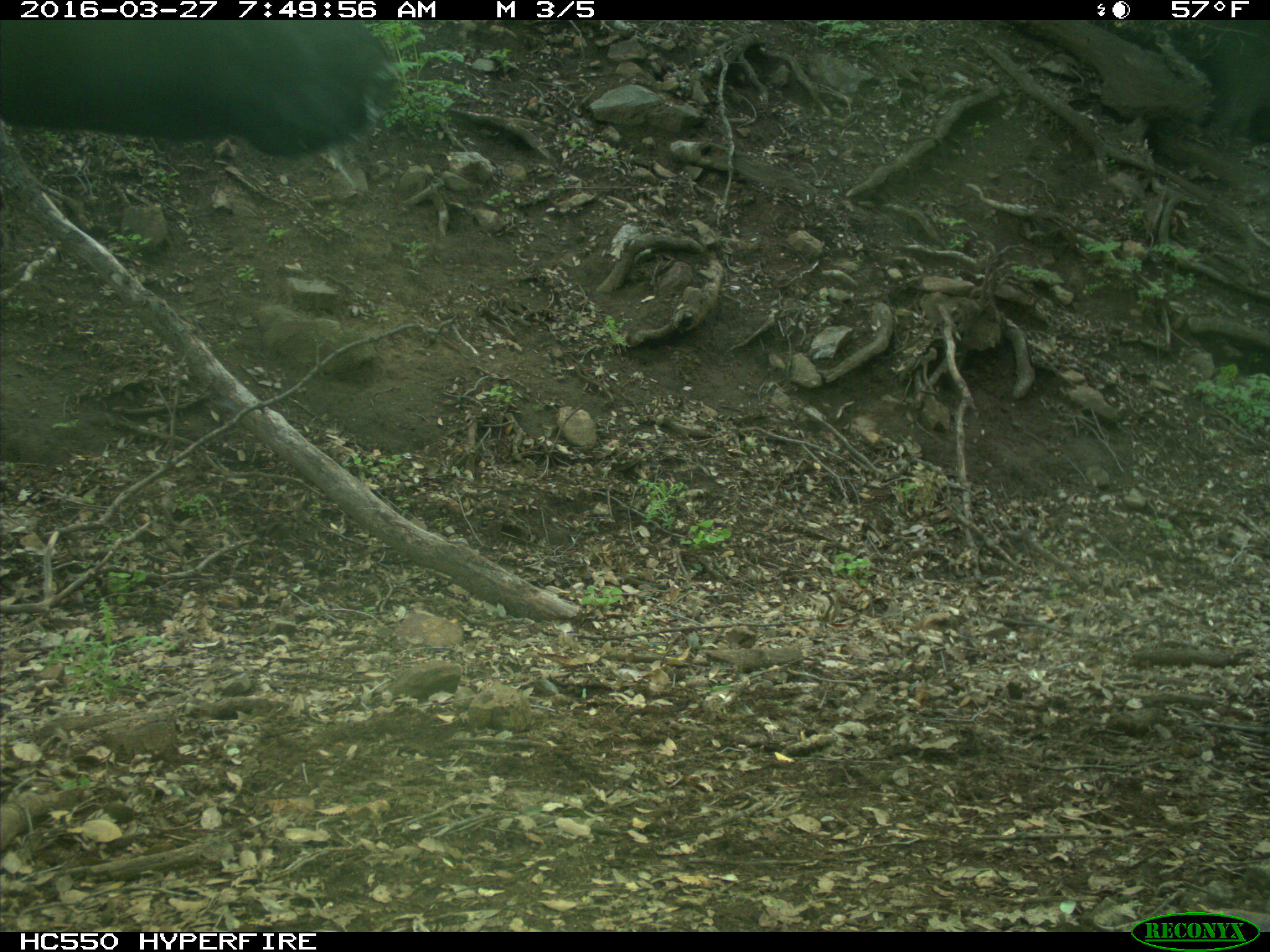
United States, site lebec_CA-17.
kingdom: Animalia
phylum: Chordata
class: Mammalia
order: Artiodactyla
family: Bovidae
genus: Bos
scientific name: Bos taurus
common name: domestic cow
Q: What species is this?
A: Bos taurus (domestic cow).